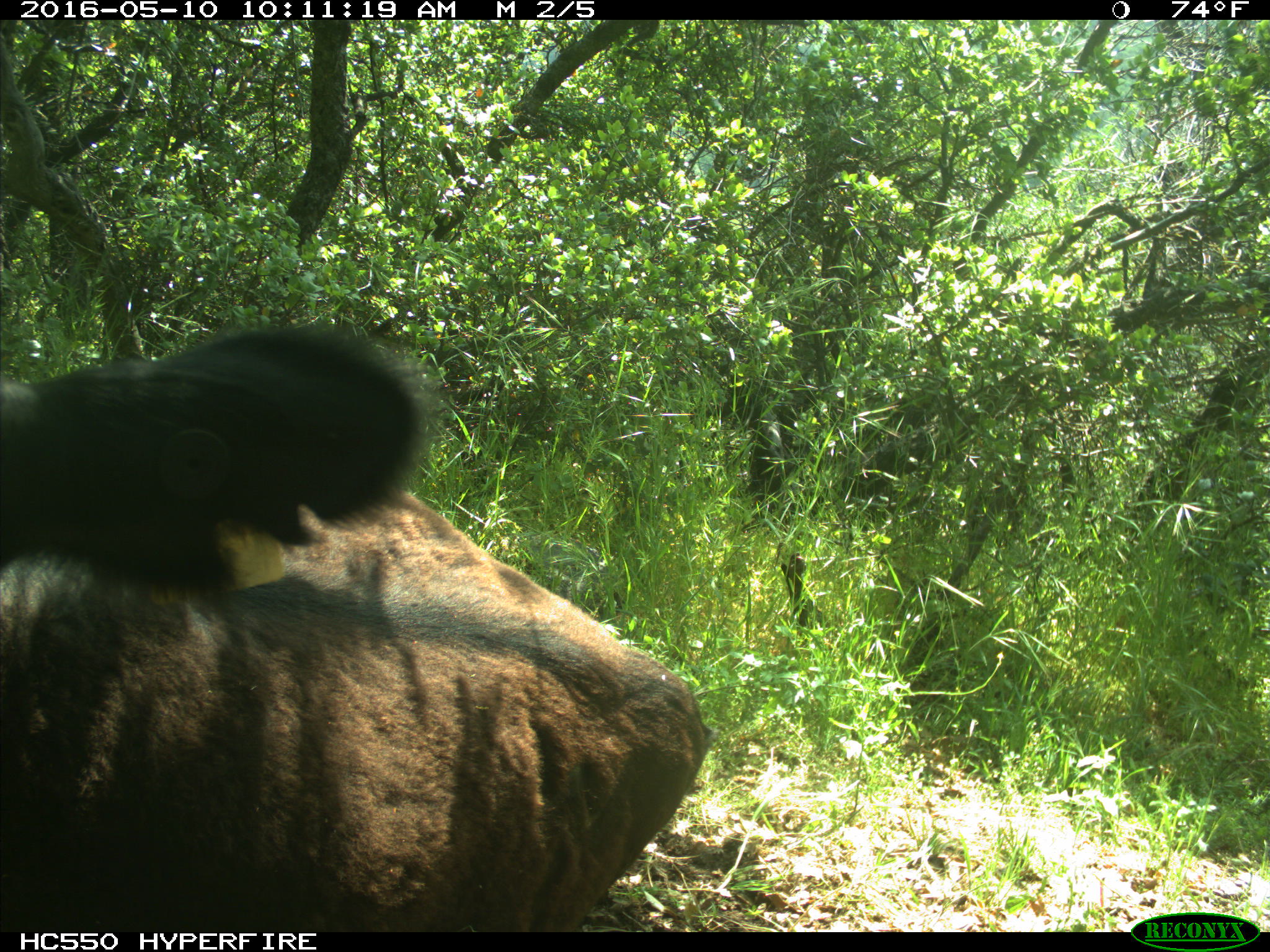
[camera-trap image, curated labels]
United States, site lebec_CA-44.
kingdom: Animalia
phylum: Chordata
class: Mammalia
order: Artiodactyla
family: Bovidae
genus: Bos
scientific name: Bos taurus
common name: domestic cow